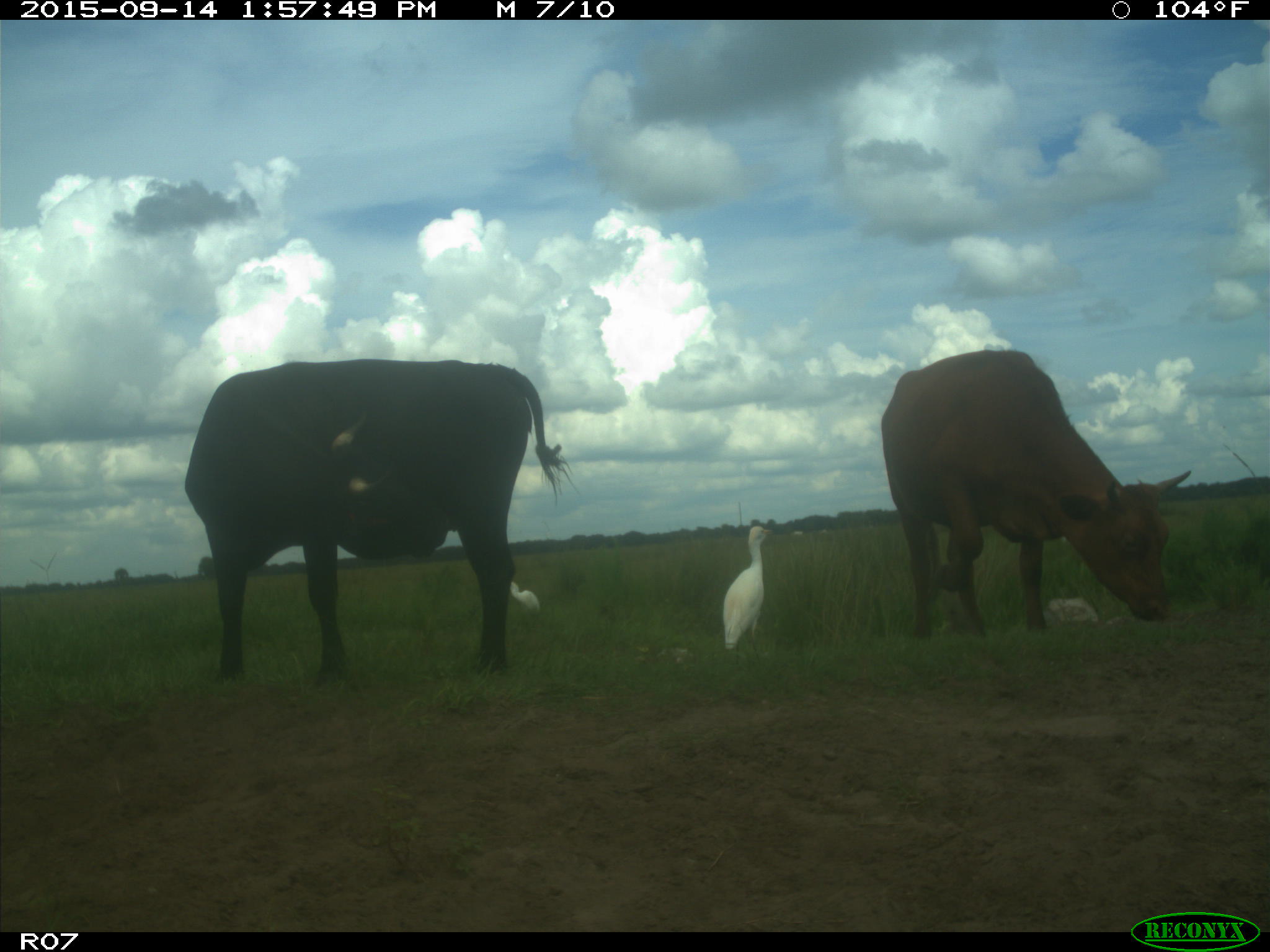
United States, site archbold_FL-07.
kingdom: Animalia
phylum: Chordata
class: Mammalia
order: Artiodactyla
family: Bovidae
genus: Bos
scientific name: Bos taurus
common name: domestic cow